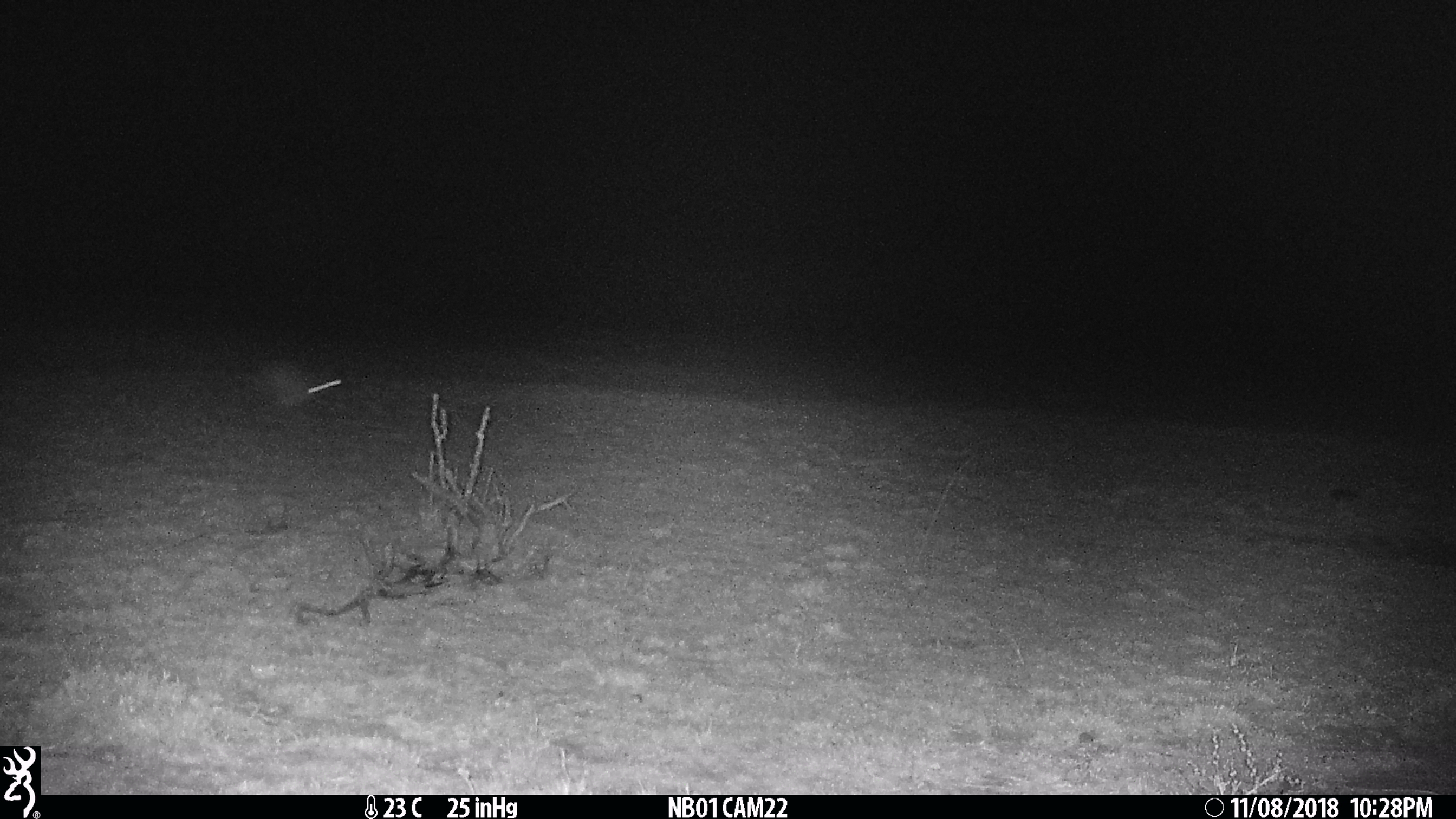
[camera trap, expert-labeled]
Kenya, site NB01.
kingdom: Animalia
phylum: Chordata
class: Mammalia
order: Lagomorpha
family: Leporidae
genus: Lepus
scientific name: Lepus capensis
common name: cape hare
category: hare